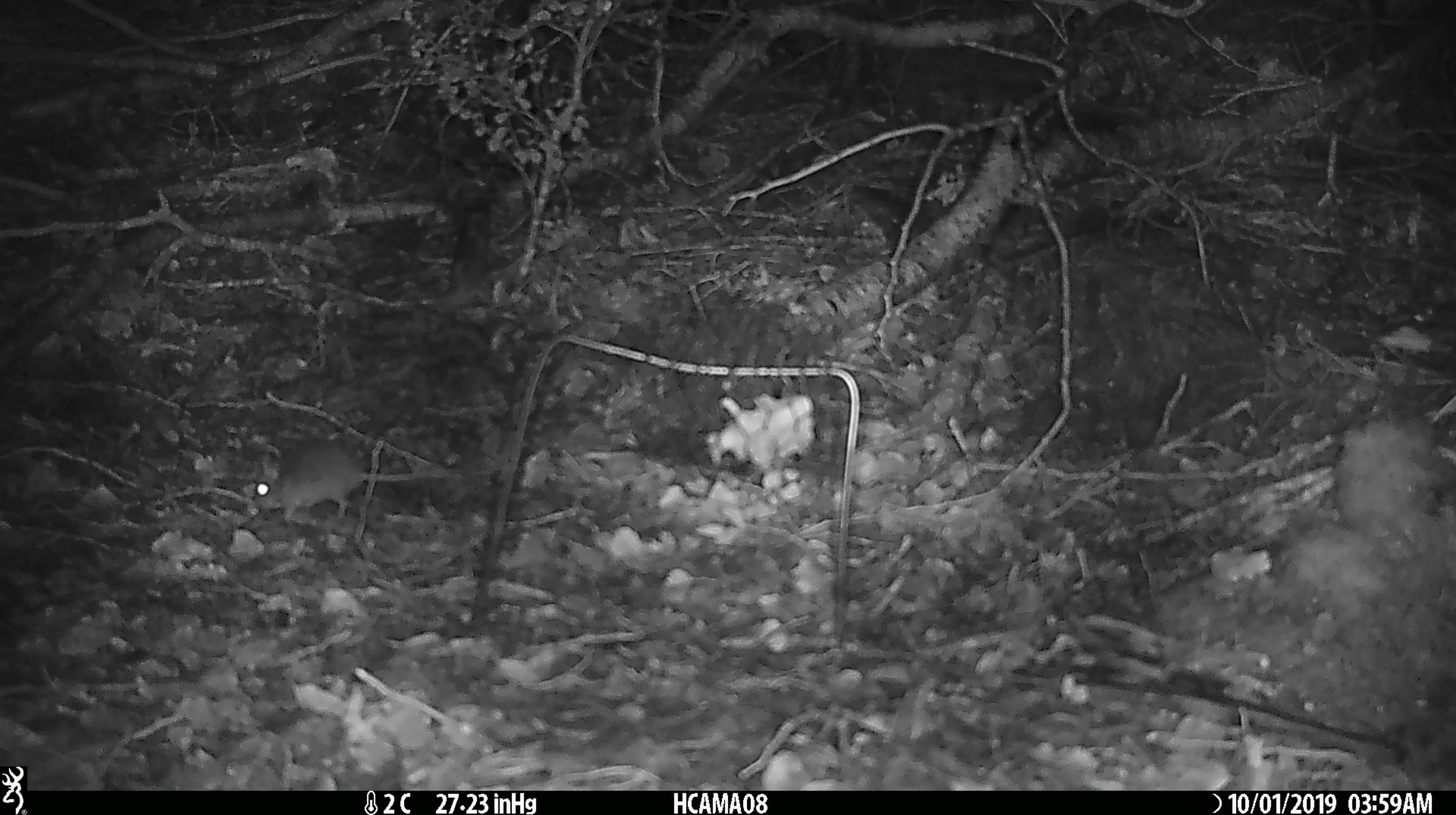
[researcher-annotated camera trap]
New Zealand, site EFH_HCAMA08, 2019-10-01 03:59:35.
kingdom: Animalia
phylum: Chordata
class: Mammalia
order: Rodentia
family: Muridae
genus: Mus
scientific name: Mus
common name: mouse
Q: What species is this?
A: Mouse (Mus).